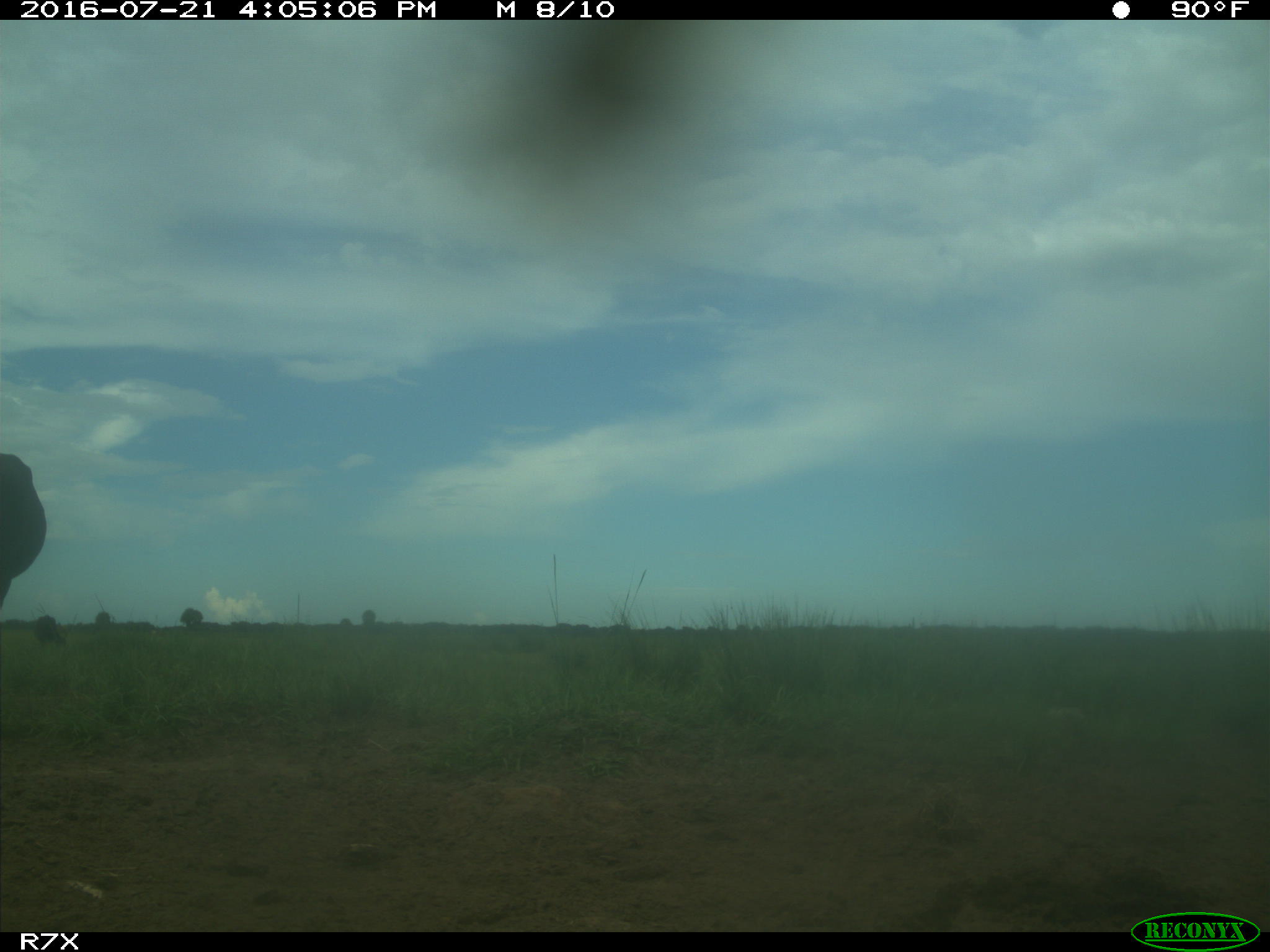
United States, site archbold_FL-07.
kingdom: Animalia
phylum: Chordata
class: Mammalia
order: Artiodactyla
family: Bovidae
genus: Bos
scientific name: Bos taurus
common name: domestic cow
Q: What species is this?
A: Bos taurus (domestic cow).